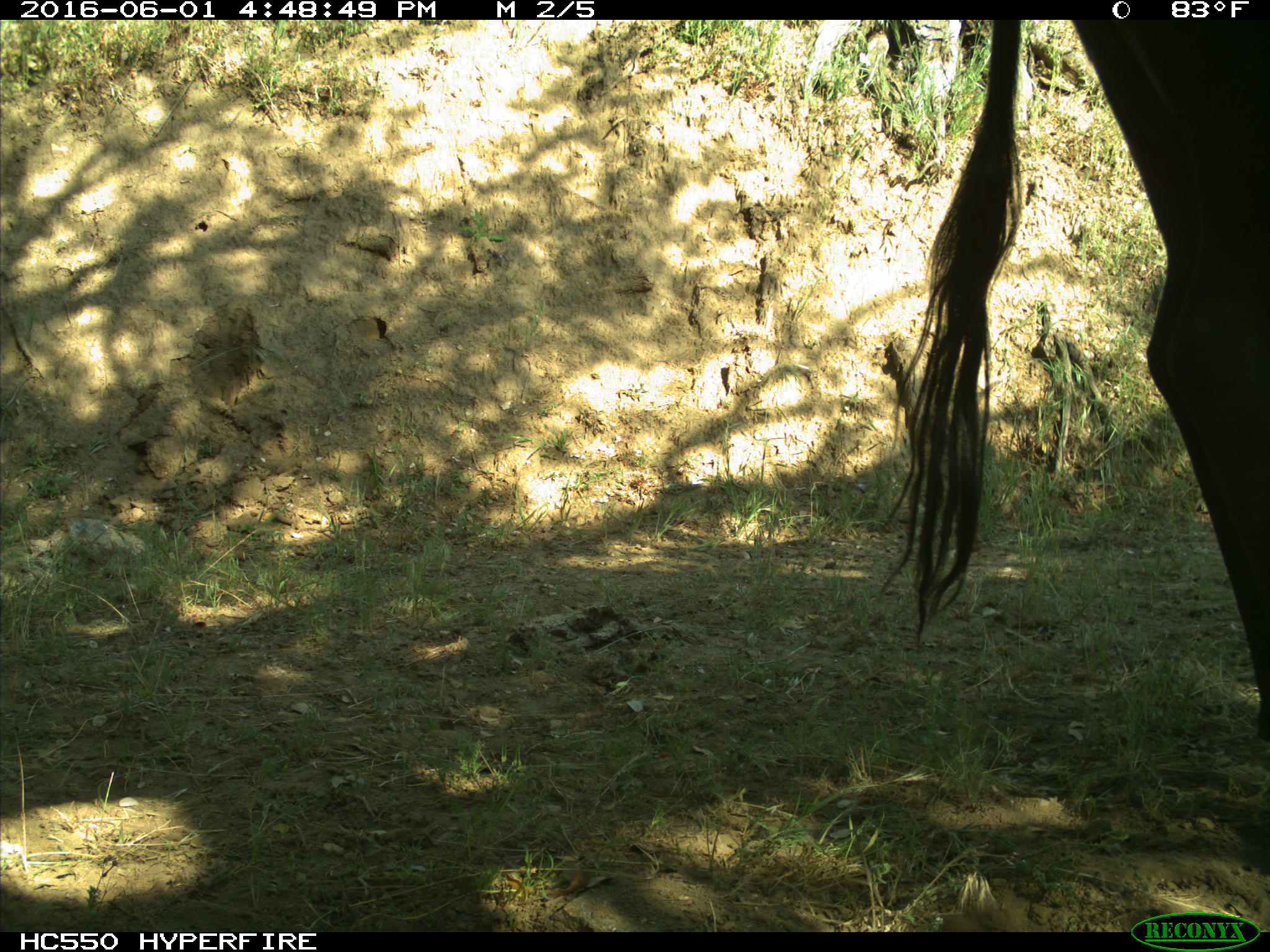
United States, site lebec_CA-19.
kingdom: Animalia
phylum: Chordata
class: Mammalia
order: Artiodactyla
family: Bovidae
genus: Bos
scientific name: Bos taurus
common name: domestic cow